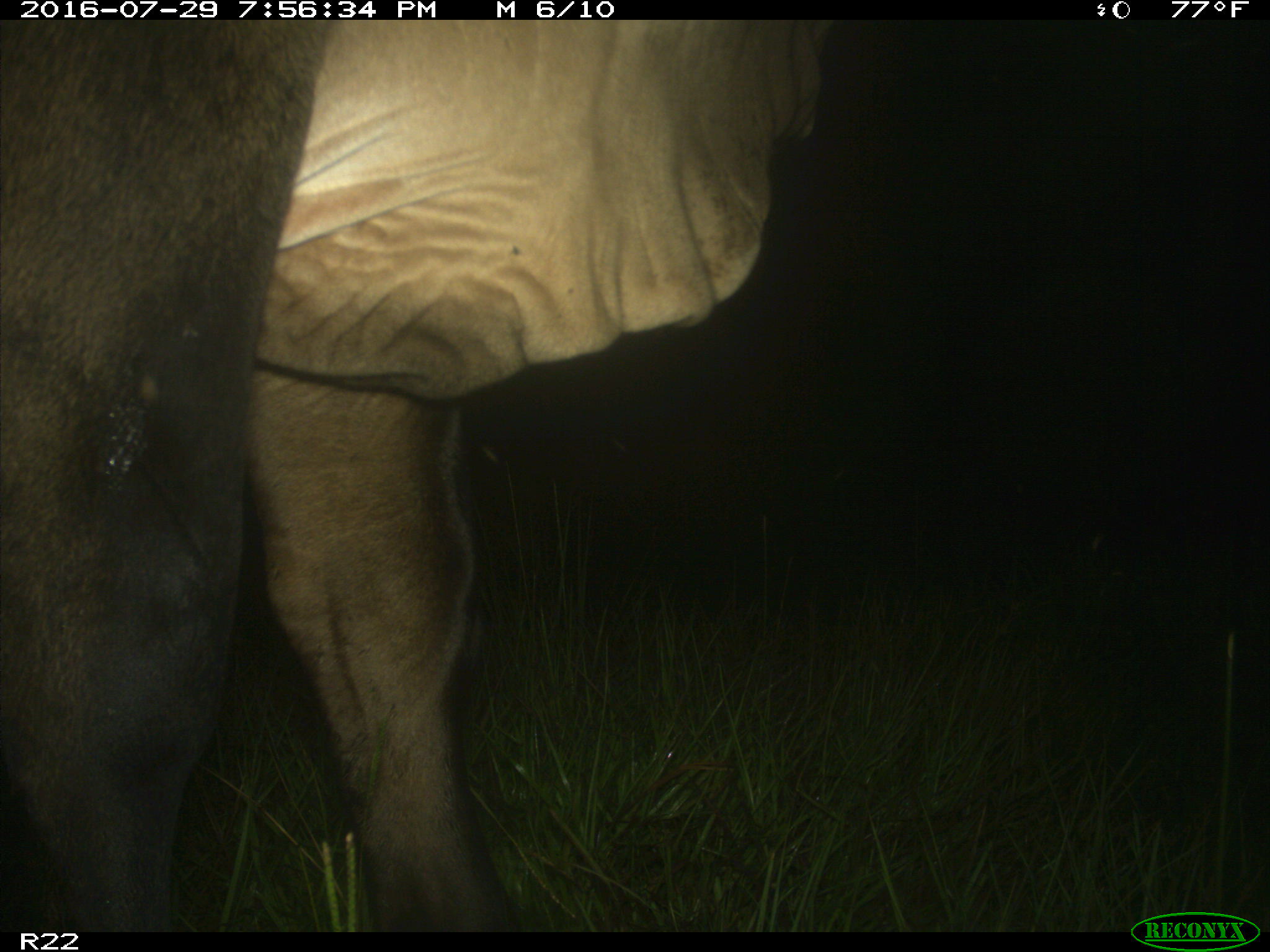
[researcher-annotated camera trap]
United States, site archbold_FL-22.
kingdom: Animalia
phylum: Chordata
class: Mammalia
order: Artiodactyla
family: Bovidae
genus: Bos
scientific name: Bos taurus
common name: domestic cow